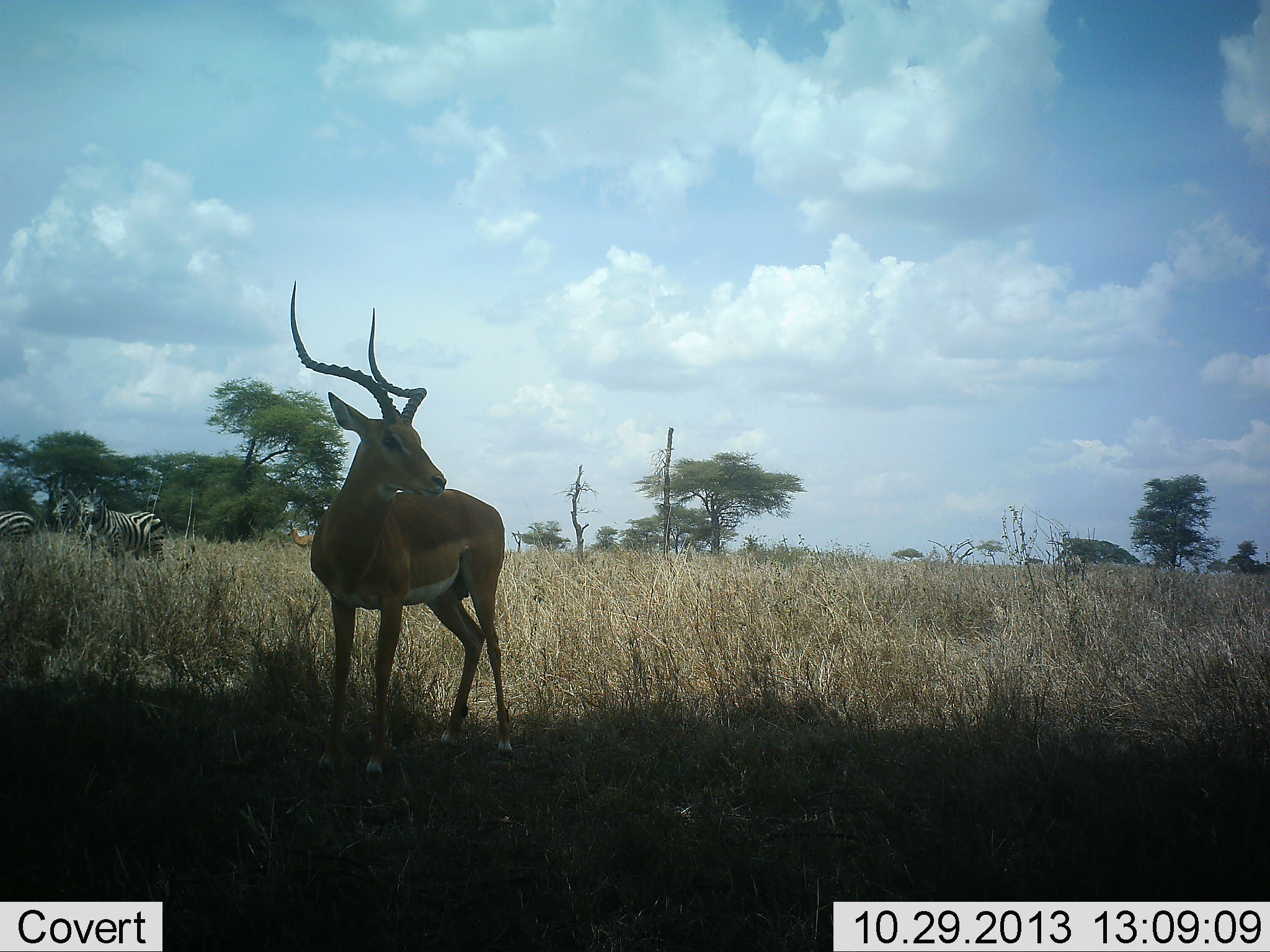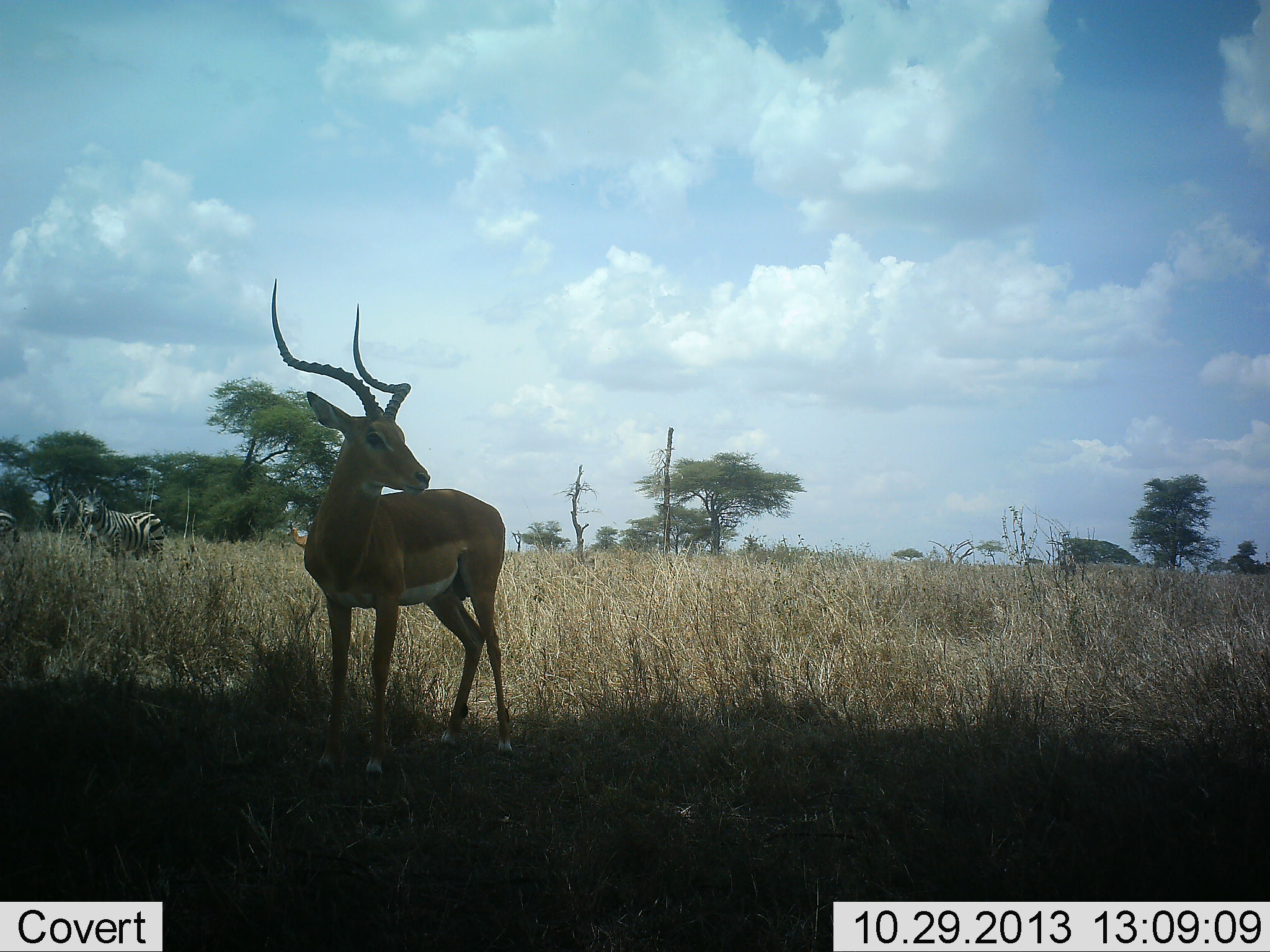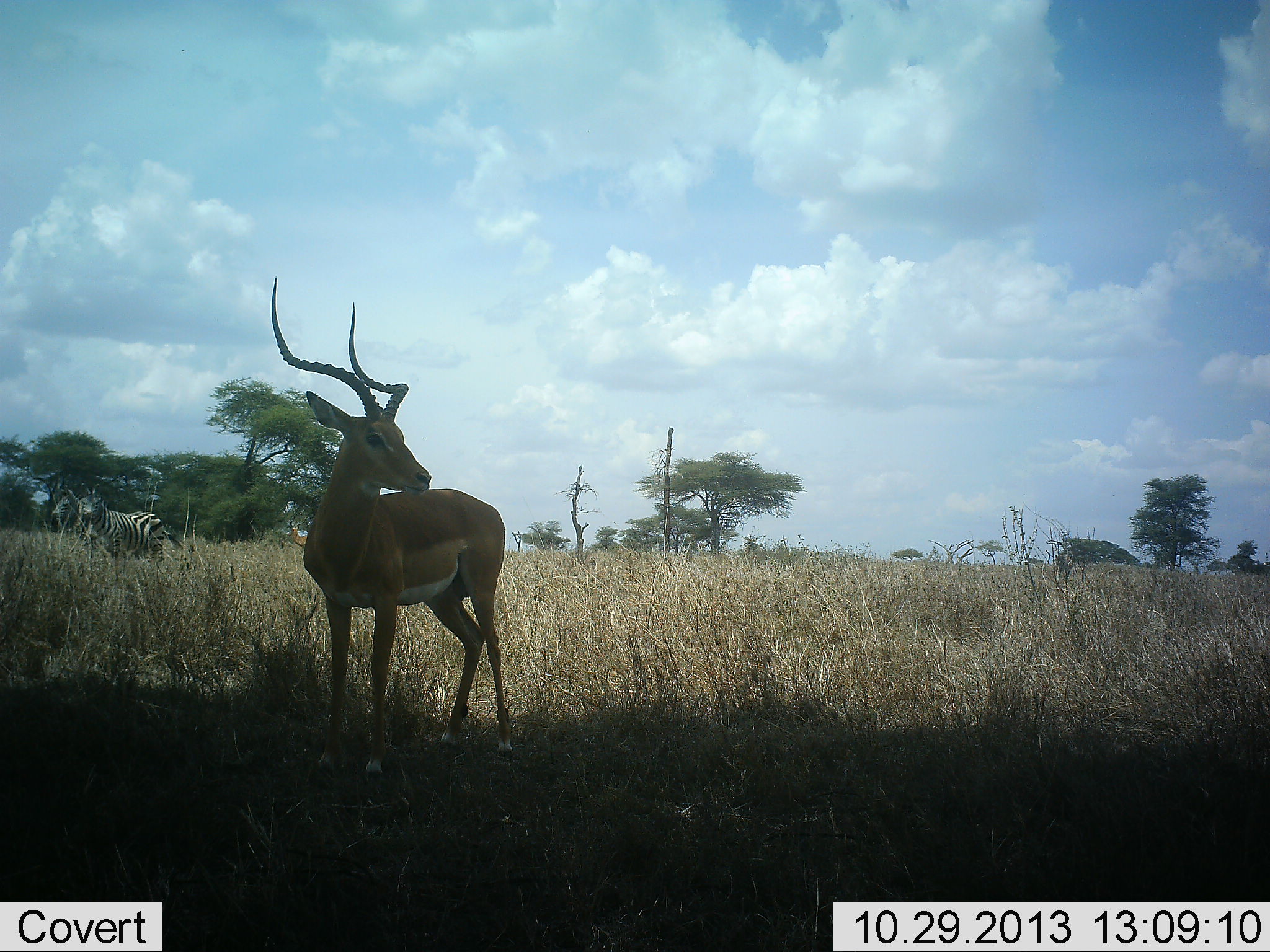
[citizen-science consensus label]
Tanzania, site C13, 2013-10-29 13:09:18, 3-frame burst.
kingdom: Animalia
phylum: Chordata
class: Mammalia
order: Artiodactyla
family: Bovidae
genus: Aepyceros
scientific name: Aepyceros melampus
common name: impala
Impala (Aepyceros melampus), count 1. Behavior (volunteer vote fractions): standing 100%, resting 0%, moving 0%, interacting 0%. Young present (vote fraction): 0%. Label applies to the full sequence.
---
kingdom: Animalia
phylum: Chordata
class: Mammalia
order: Perissodactyla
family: Equidae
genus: Equus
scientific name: Equus quagga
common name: plains zebra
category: zebra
Zebra (plains zebra) (Equus quagga), count 2. Behavior (volunteer vote fractions): standing 90%, resting 0%, moving 40%, interacting 0%. Young present (vote fraction): 0%. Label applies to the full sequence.